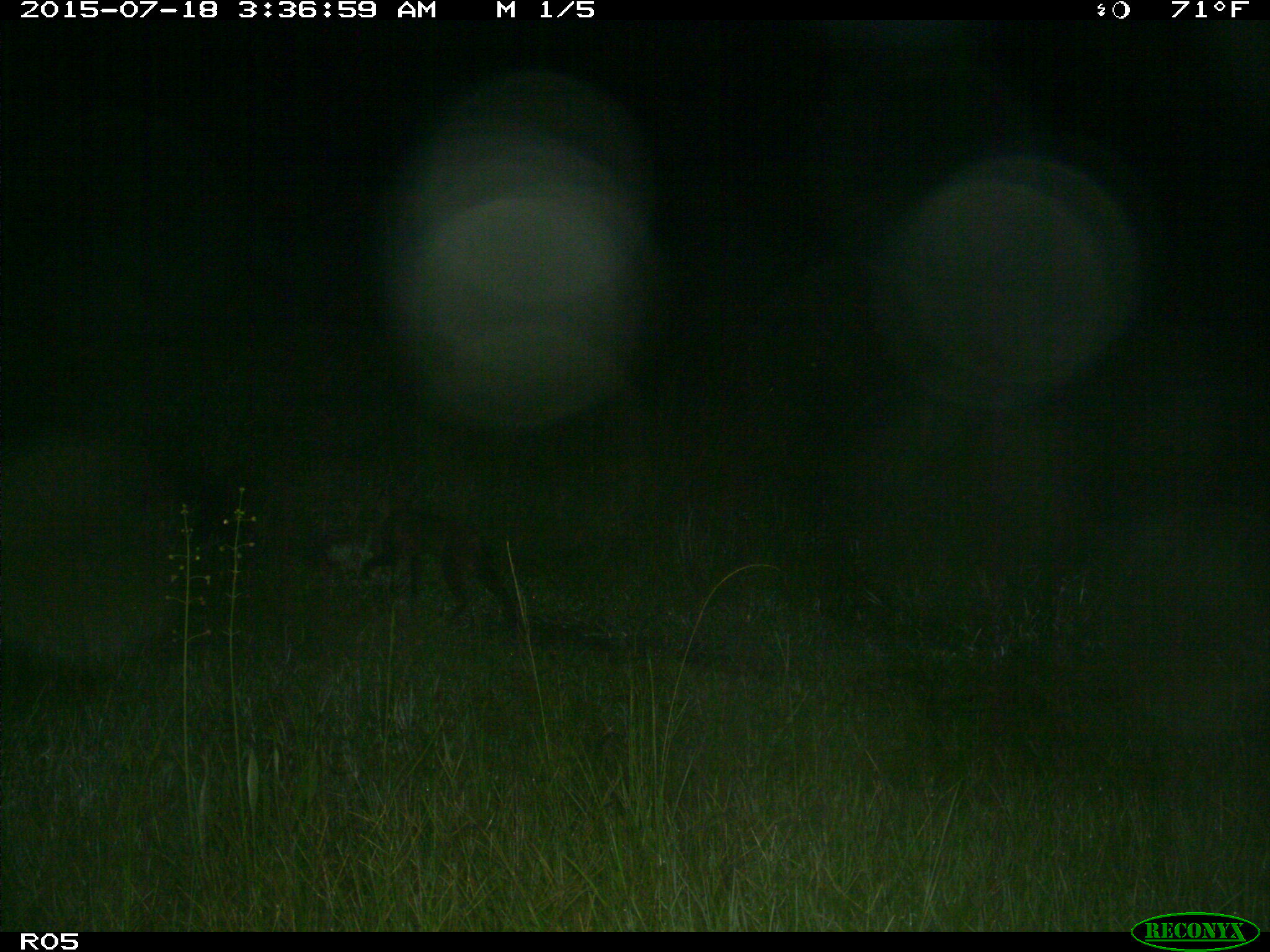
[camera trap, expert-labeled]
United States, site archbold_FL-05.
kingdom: Animalia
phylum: Chordata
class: Mammalia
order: Carnivora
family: Felidae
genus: Lynx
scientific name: Lynx rufus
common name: bobcat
Lynx rufus (bobcat).